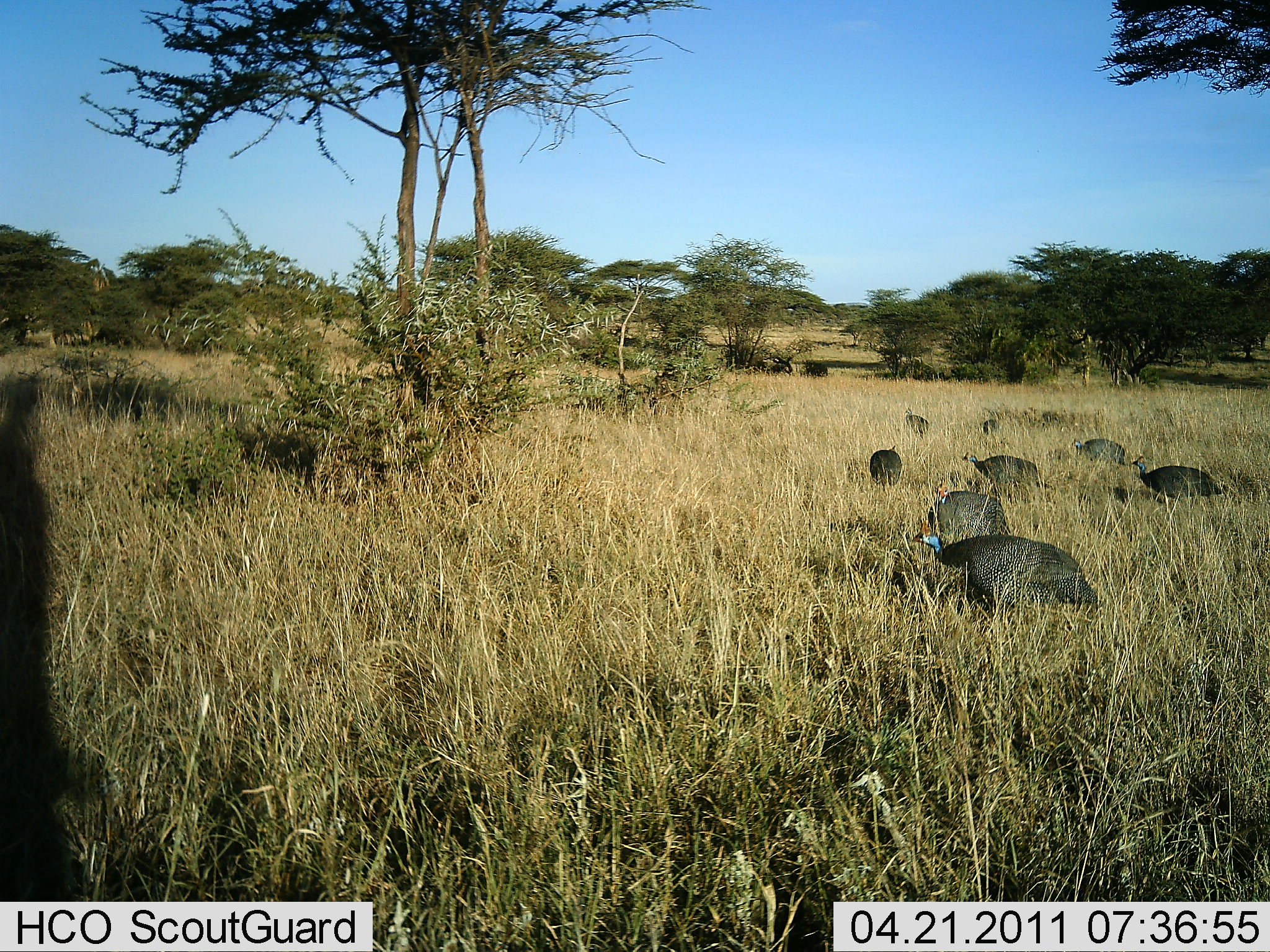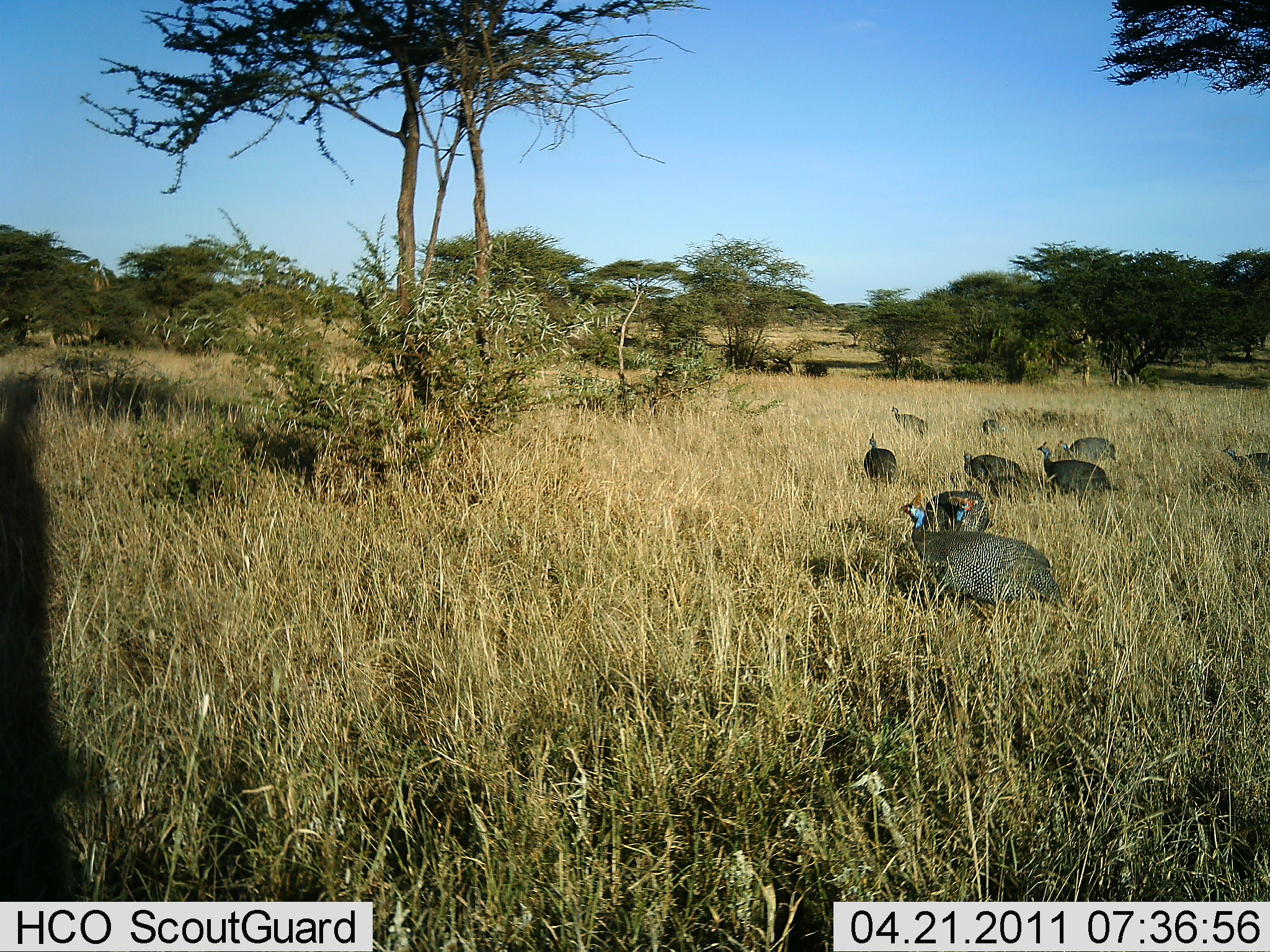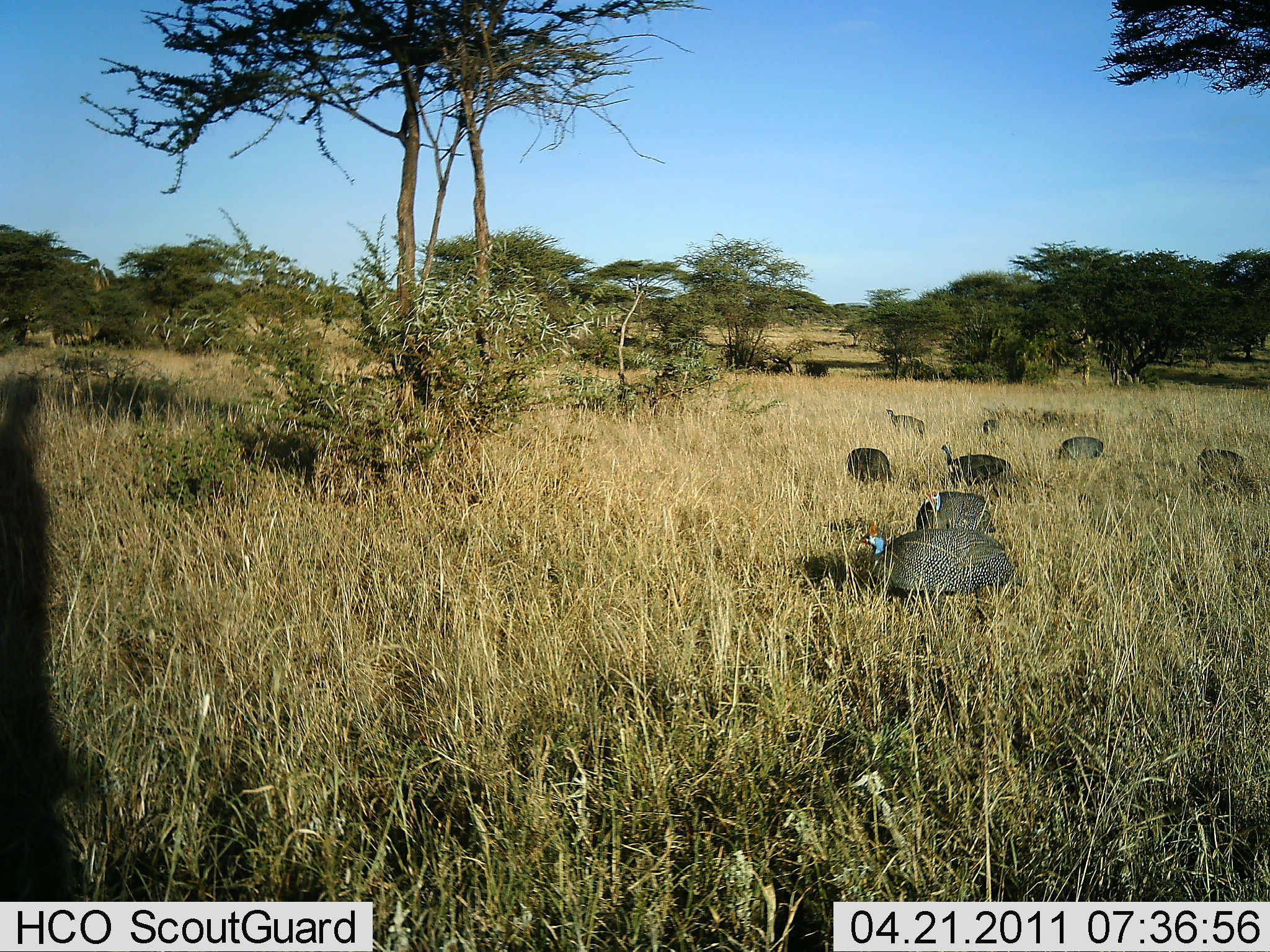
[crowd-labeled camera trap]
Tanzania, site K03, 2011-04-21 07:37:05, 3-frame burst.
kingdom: Animalia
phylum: Chordata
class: Aves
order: Galliformes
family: Numididae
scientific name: Numididae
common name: guinea fowl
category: guineafowl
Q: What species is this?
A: Guineafowl (guinea fowl) (Numididae).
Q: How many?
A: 9.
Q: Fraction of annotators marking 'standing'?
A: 36%.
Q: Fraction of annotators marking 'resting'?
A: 9%.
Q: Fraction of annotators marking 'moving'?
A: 73%.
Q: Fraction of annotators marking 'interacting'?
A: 0%.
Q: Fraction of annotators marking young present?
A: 0%.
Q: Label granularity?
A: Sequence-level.